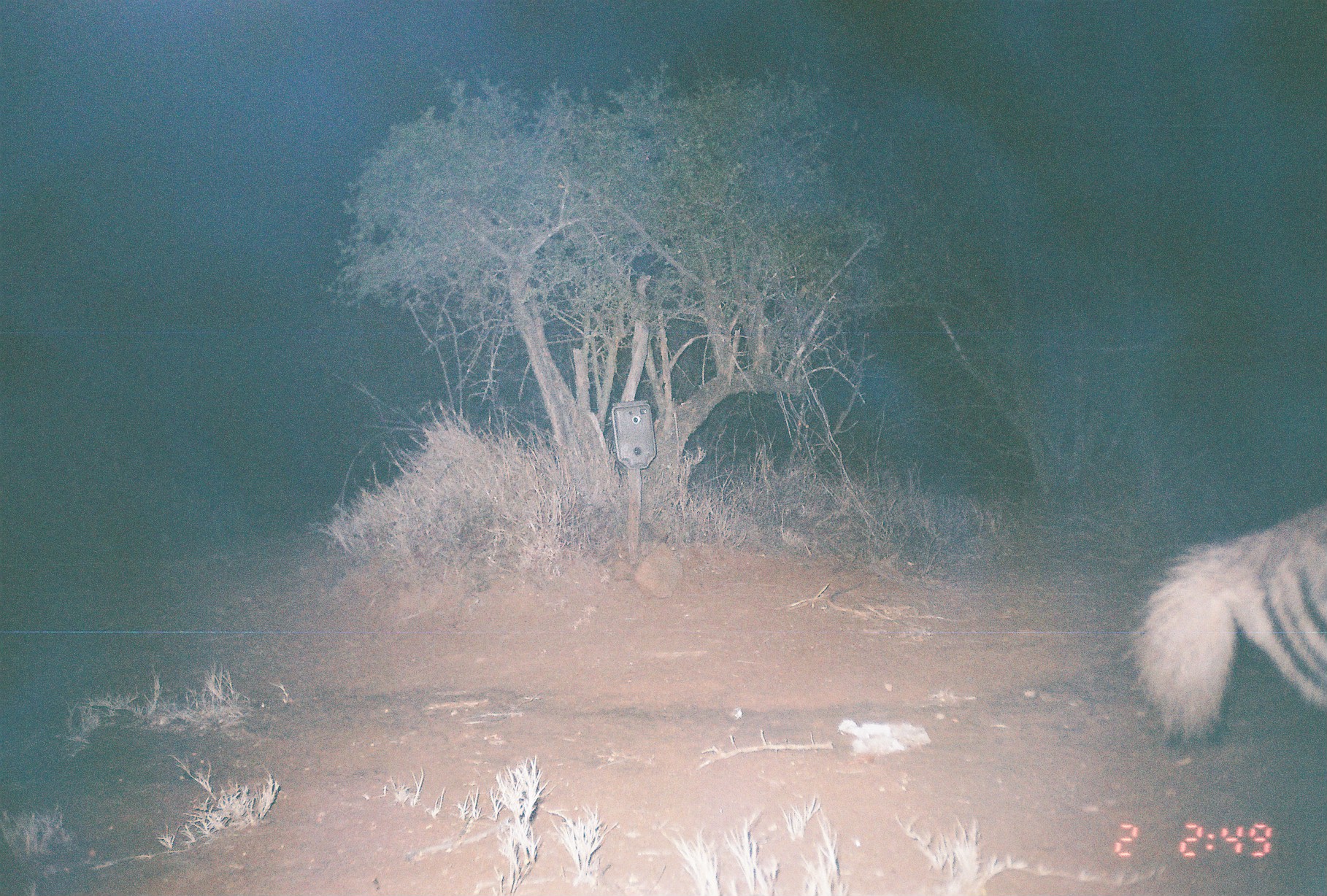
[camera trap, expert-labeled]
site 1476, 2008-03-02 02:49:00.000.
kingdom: Animalia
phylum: Chordata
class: Mammalia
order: Carnivora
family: Hyaenidae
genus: Hyaena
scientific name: Hyaena hyaena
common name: striped hyena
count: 1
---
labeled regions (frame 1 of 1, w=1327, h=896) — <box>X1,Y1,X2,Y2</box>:
hyaena hyaena: <box>1132,498,1327,746</box>